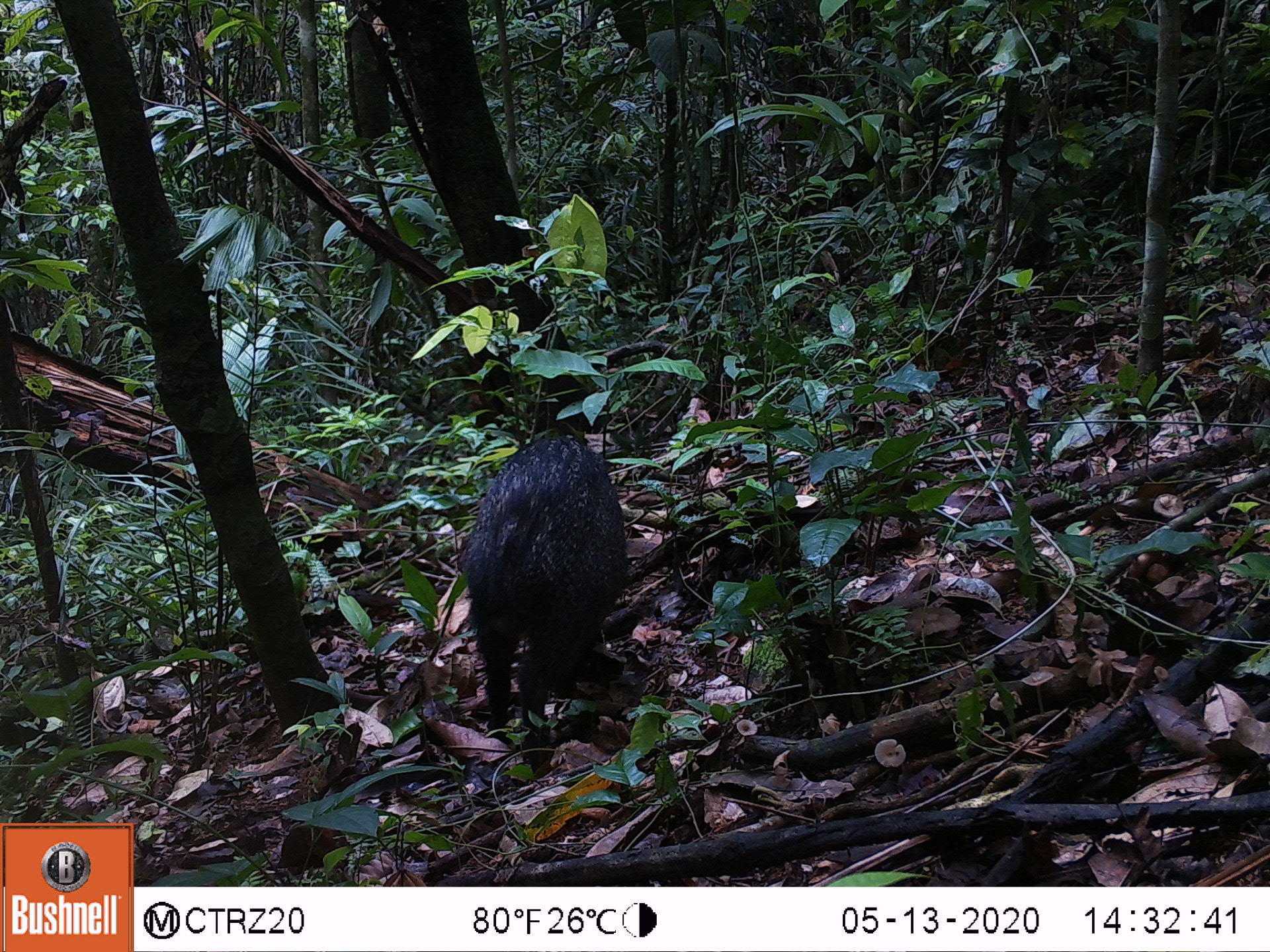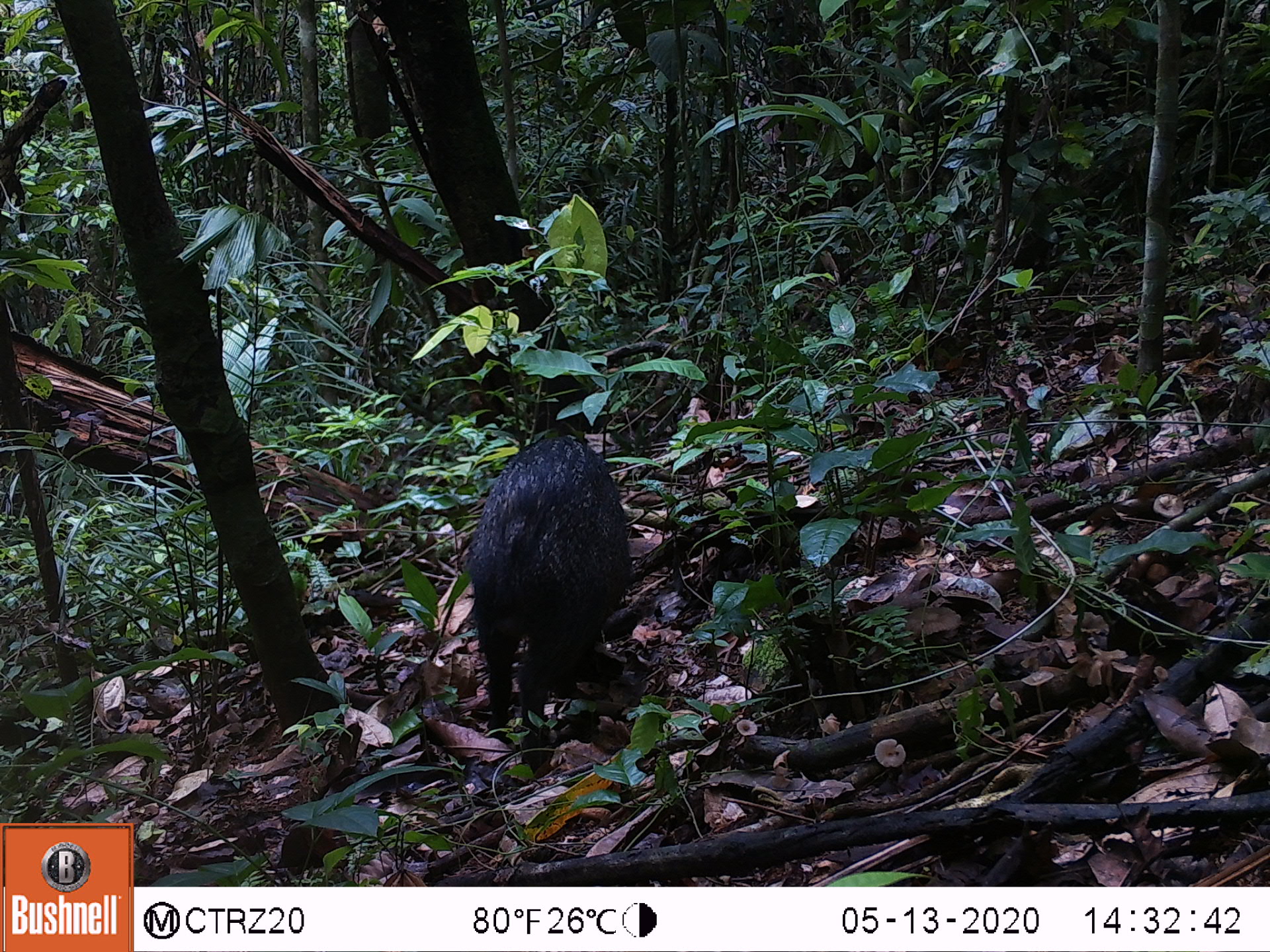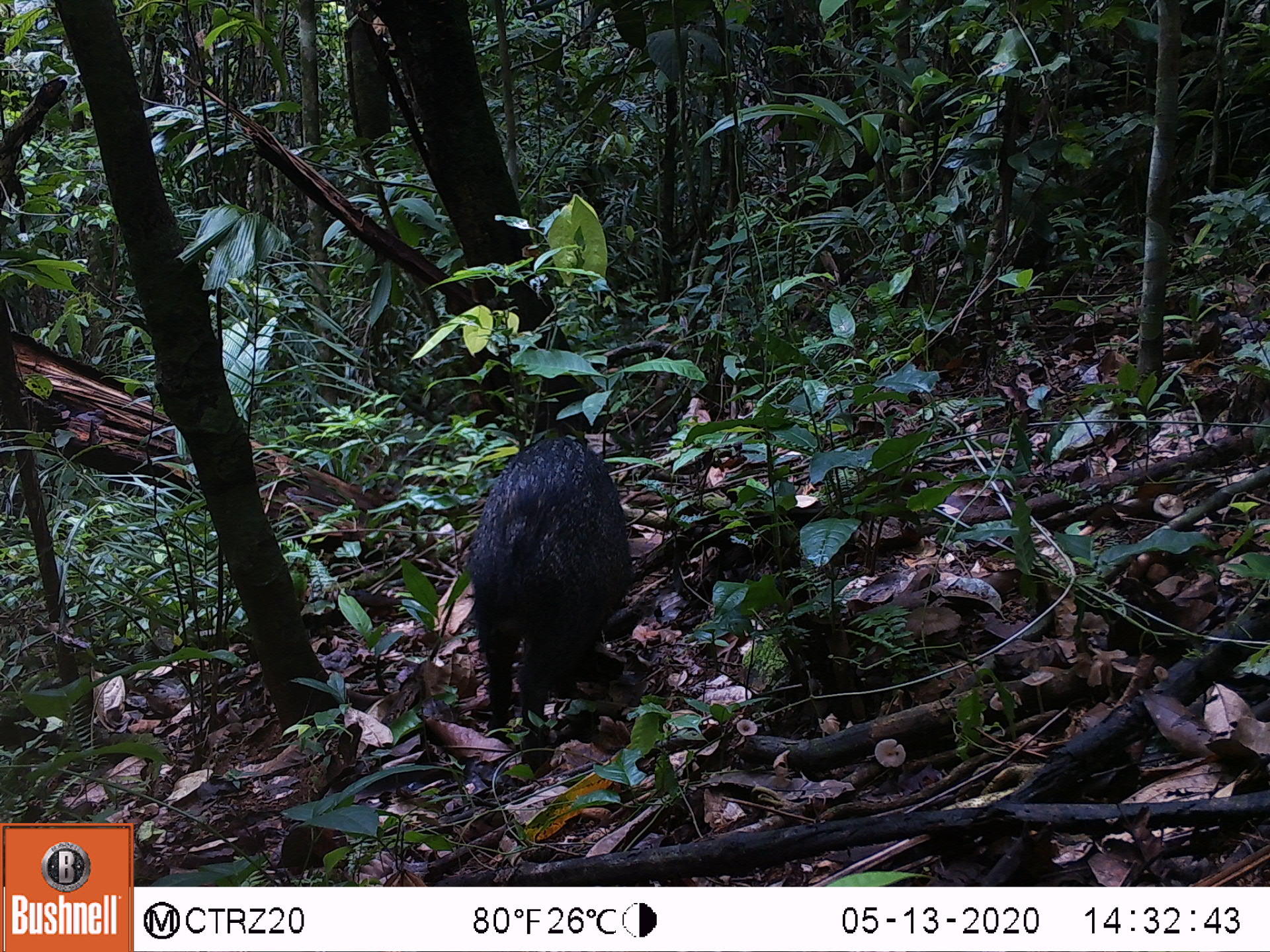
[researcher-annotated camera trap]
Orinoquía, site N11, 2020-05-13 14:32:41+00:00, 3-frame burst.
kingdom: Animalia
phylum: Chordata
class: Mammalia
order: Artiodactyla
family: Tayassuidae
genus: Pecari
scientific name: Pecari tajacu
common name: collared peccary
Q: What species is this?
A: Collared peccary (Pecari tajacu).